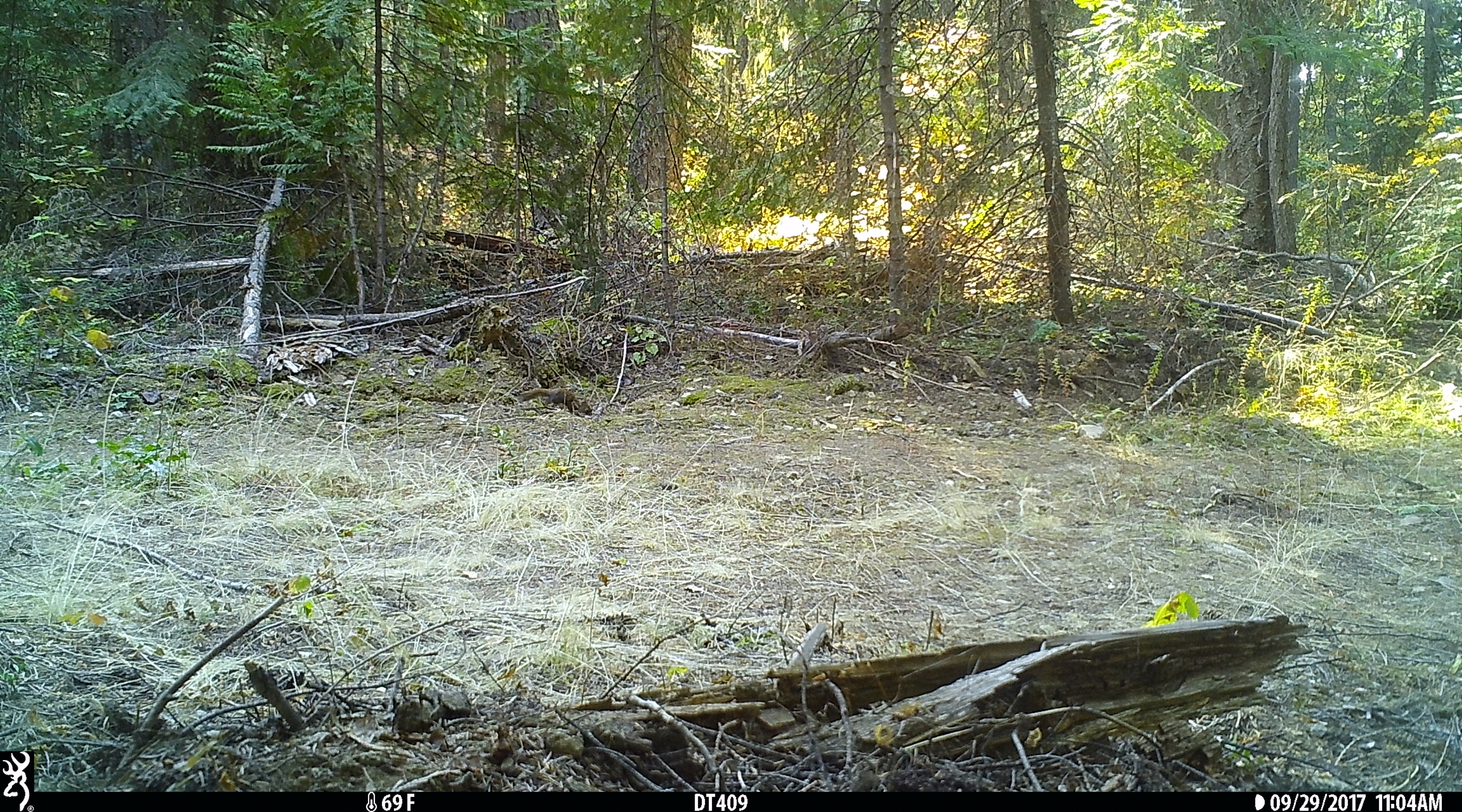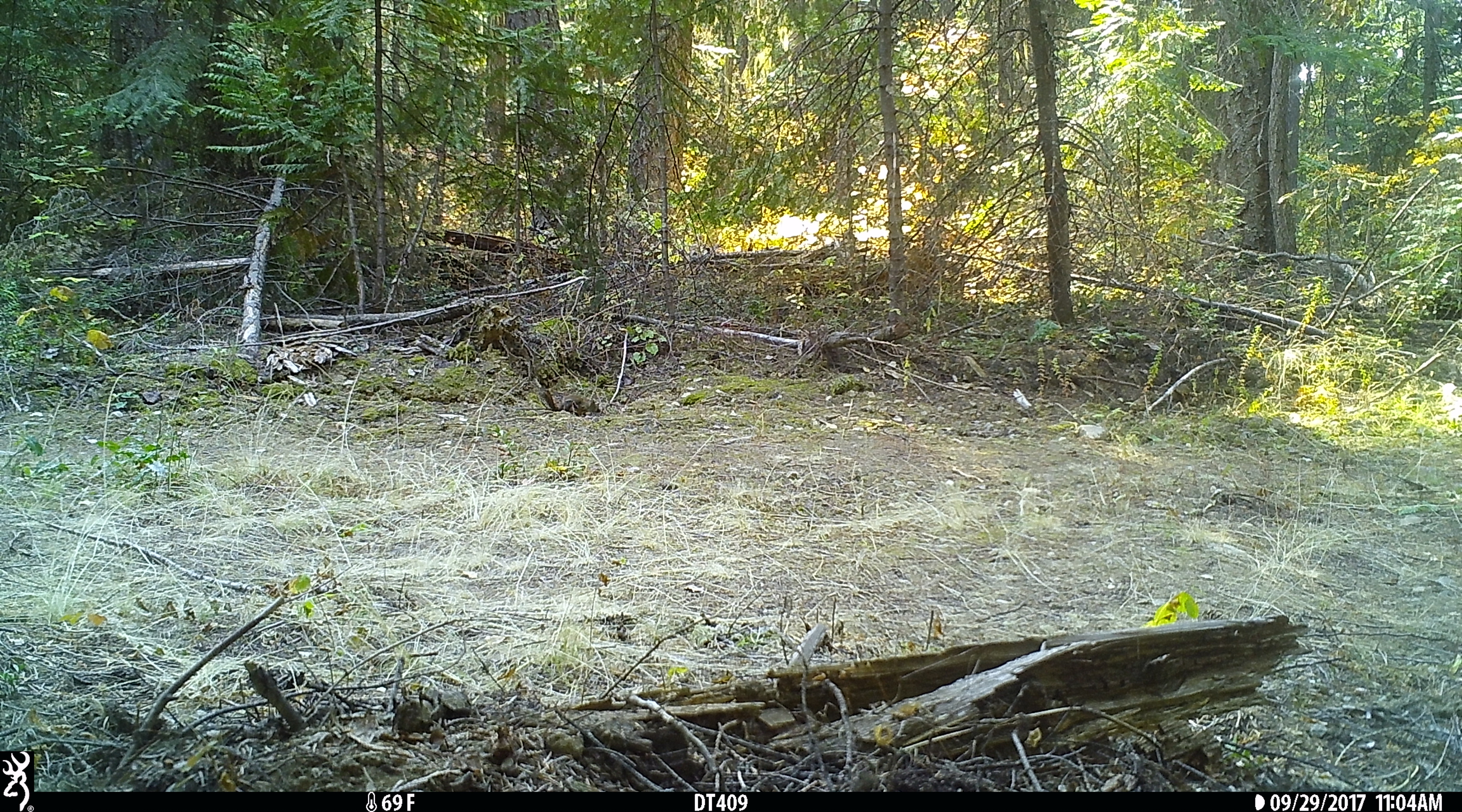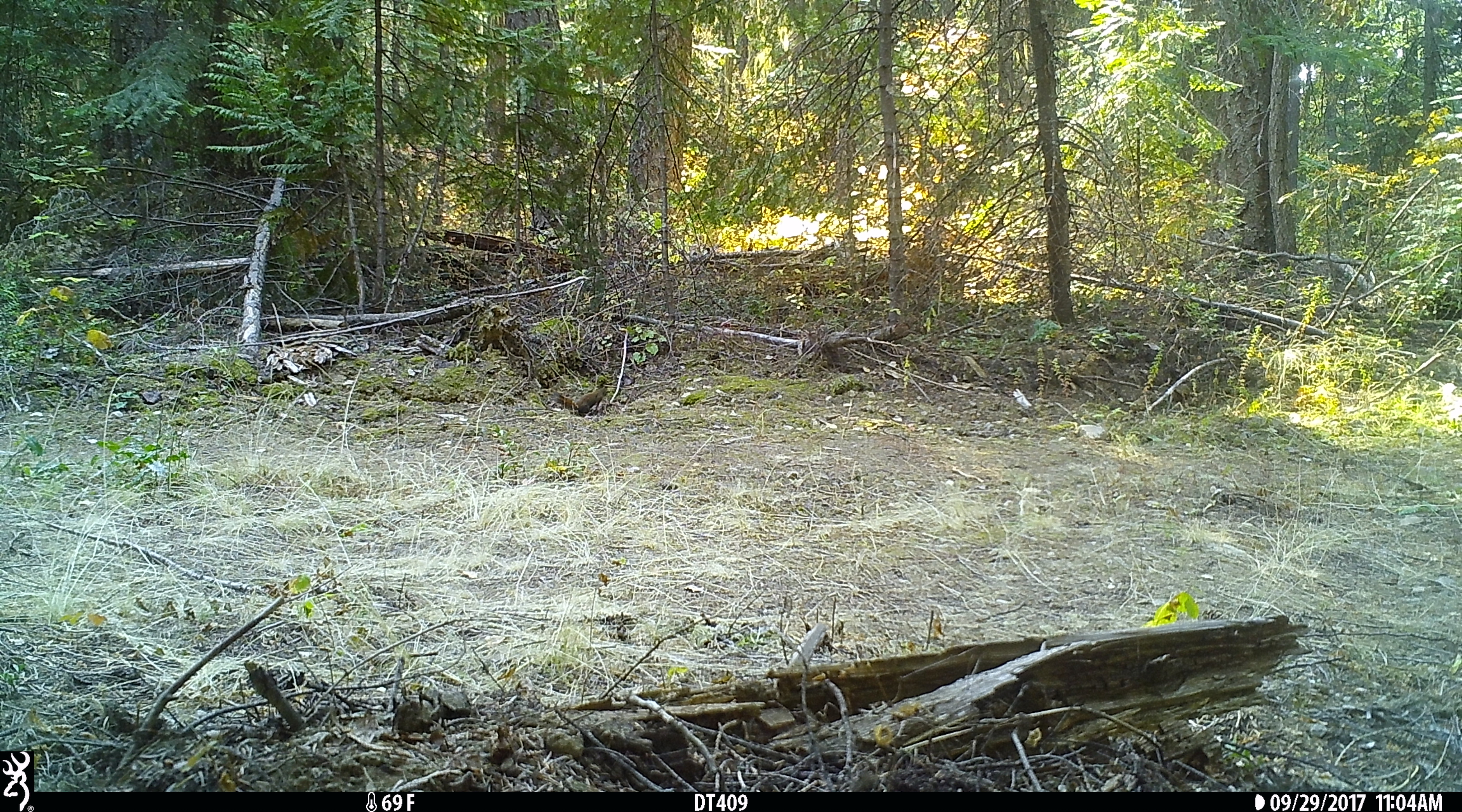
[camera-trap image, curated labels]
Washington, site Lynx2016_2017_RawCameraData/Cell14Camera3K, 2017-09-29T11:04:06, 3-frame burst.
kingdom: Animalia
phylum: Chordata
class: Mammalia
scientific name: Mammalia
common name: small mammal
Small mammal (Mammalia). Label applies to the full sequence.